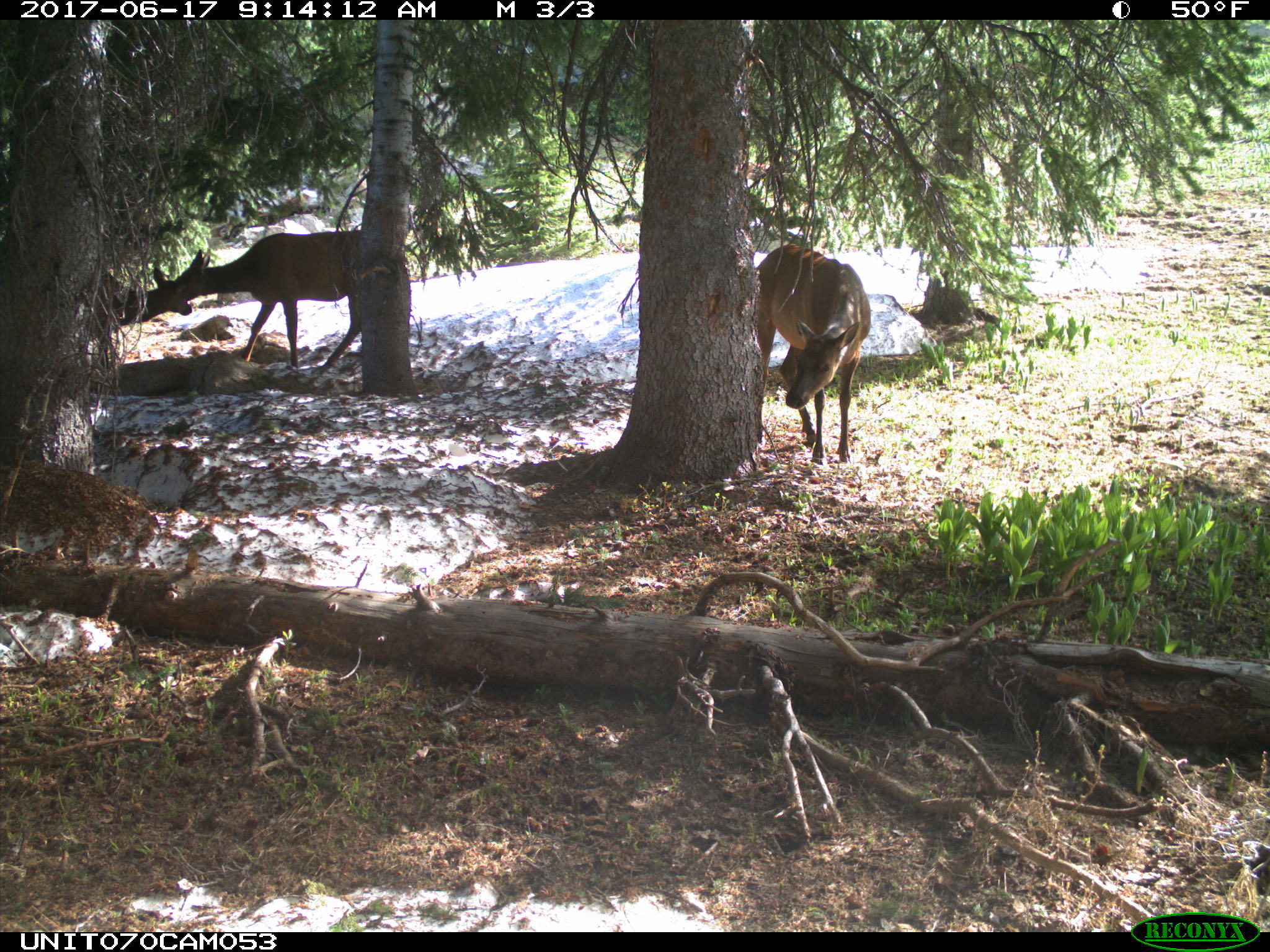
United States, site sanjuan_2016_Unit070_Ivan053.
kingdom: Animalia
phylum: Chordata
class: Mammalia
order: Artiodactyla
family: Cervidae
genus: Cervus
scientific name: Cervus elaphus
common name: red deer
Cervus elaphus (red deer).